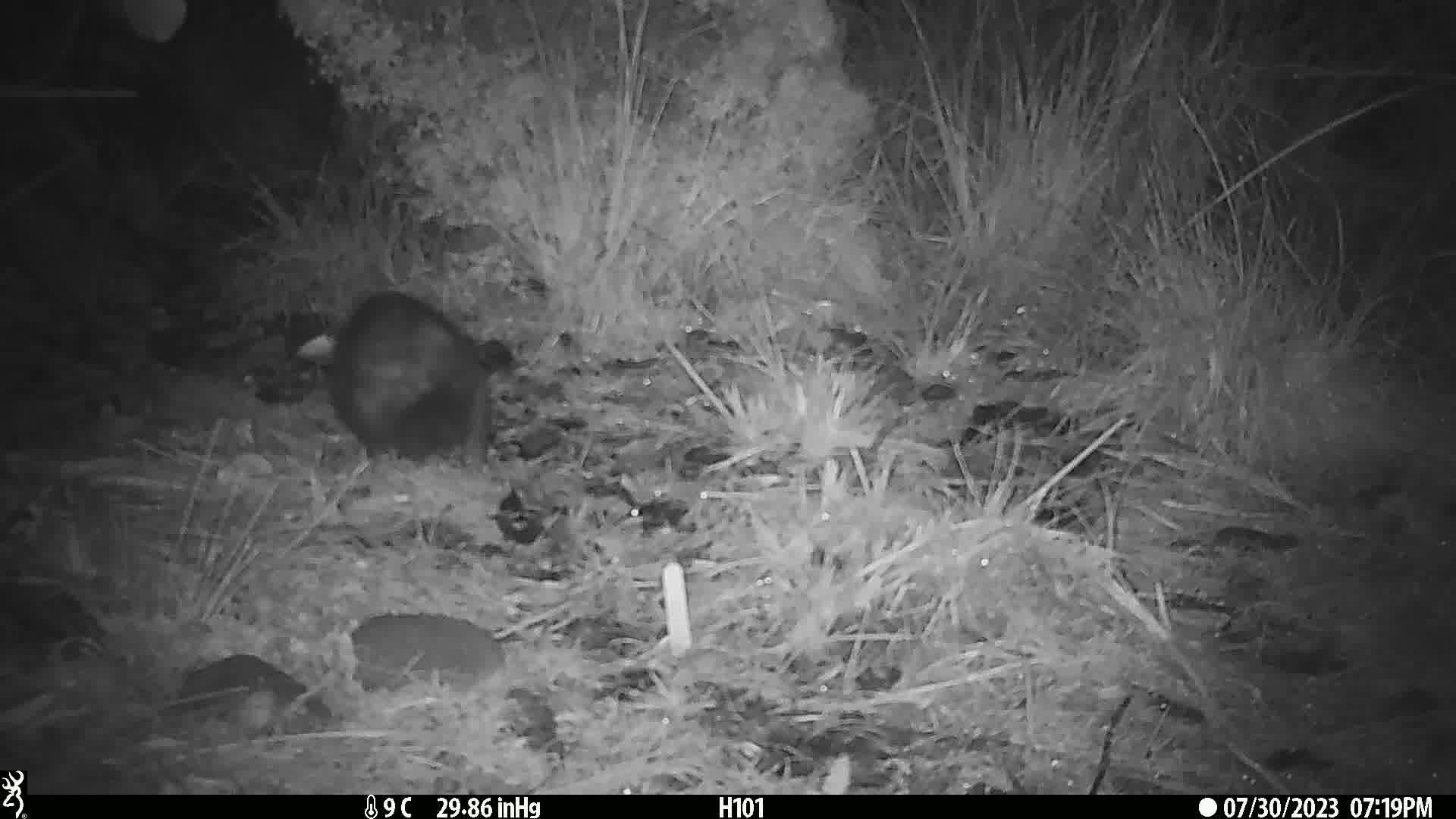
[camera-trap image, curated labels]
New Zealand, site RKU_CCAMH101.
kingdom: Animalia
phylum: Chordata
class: Mammalia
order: Diprotodontia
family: Phalangeridae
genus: Trichosurus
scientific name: Trichosurus vulpecula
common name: common brushtail possum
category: possum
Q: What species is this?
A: Possum (common brushtail possum) (Trichosurus vulpecula).